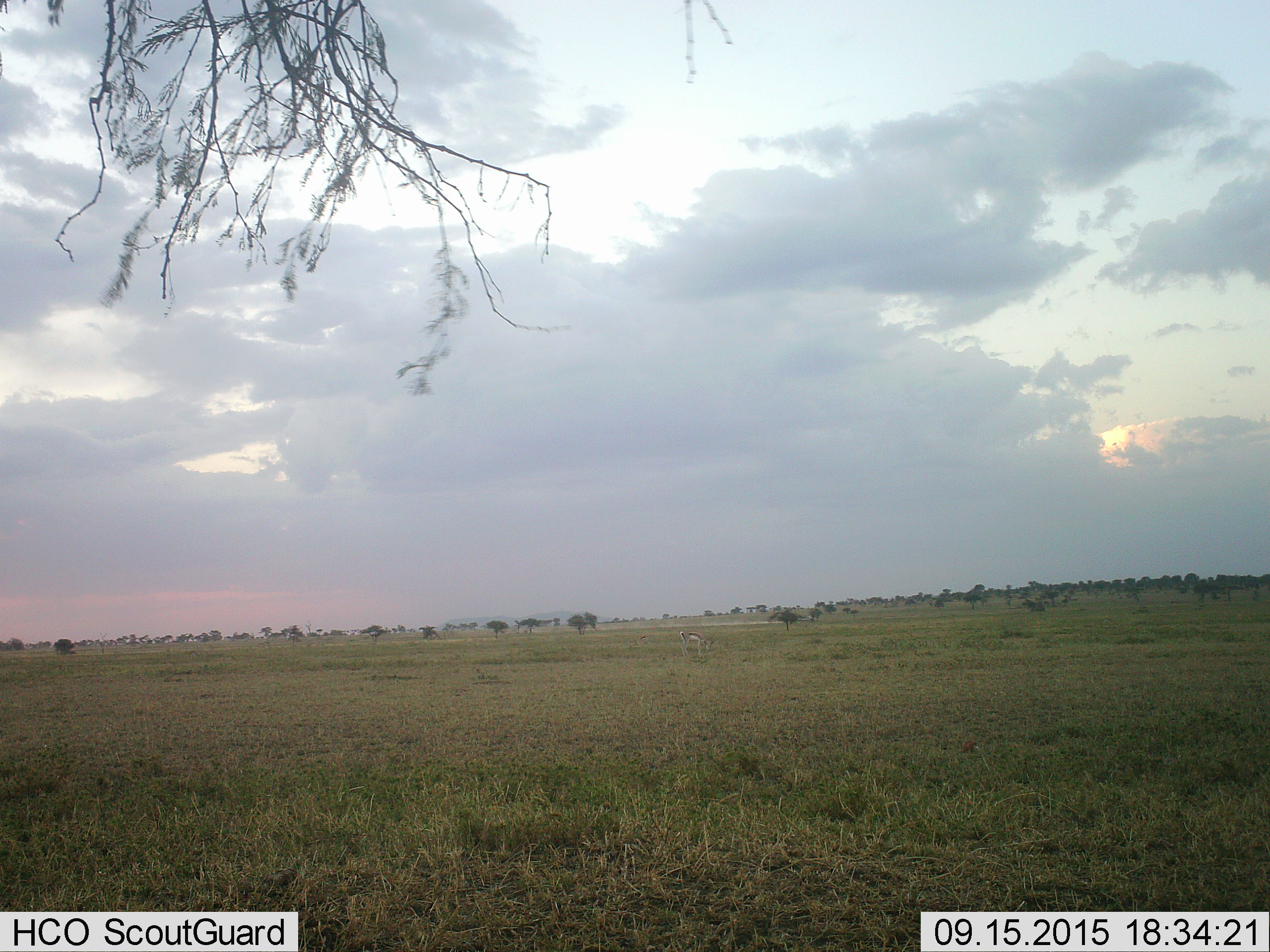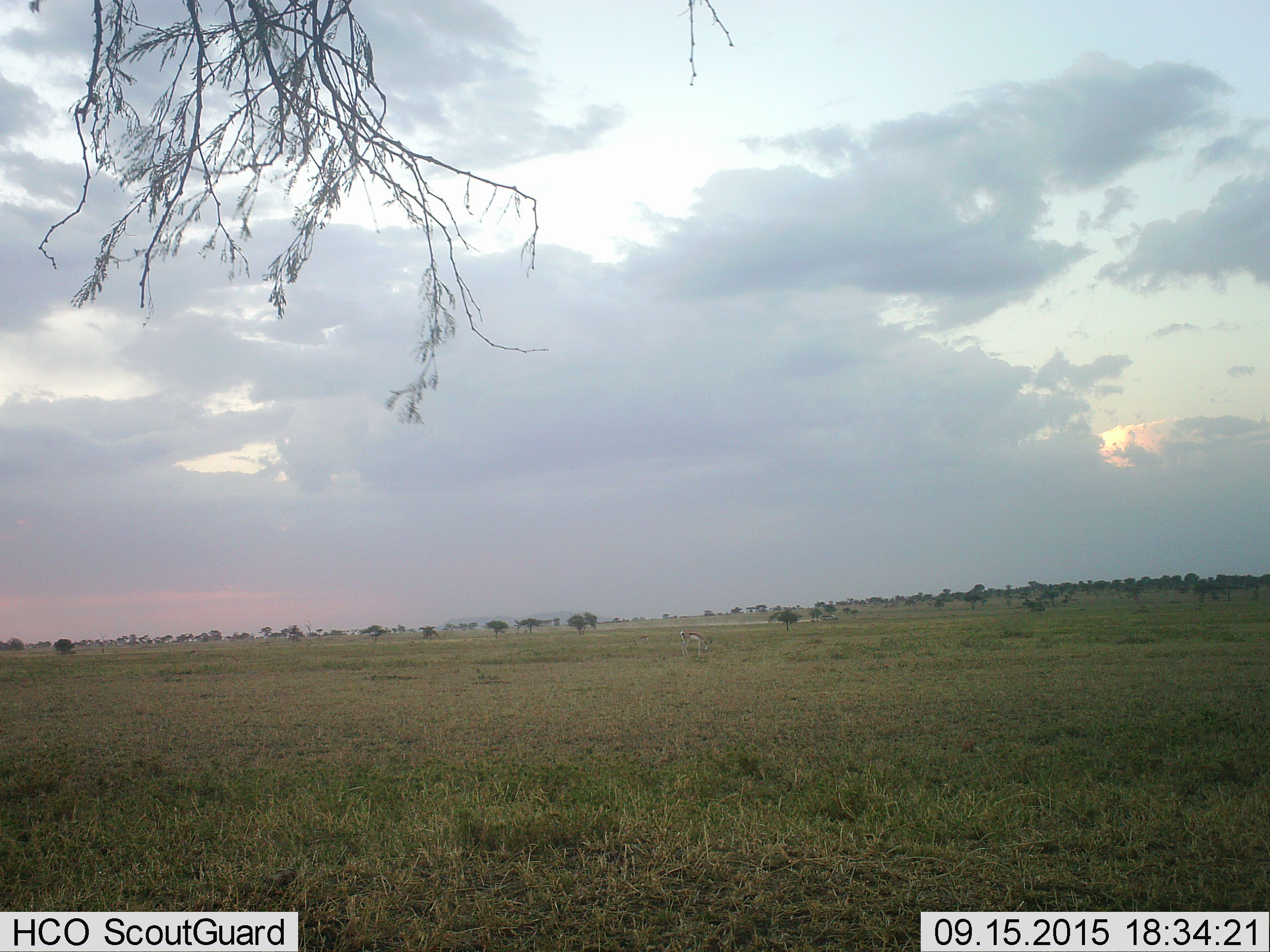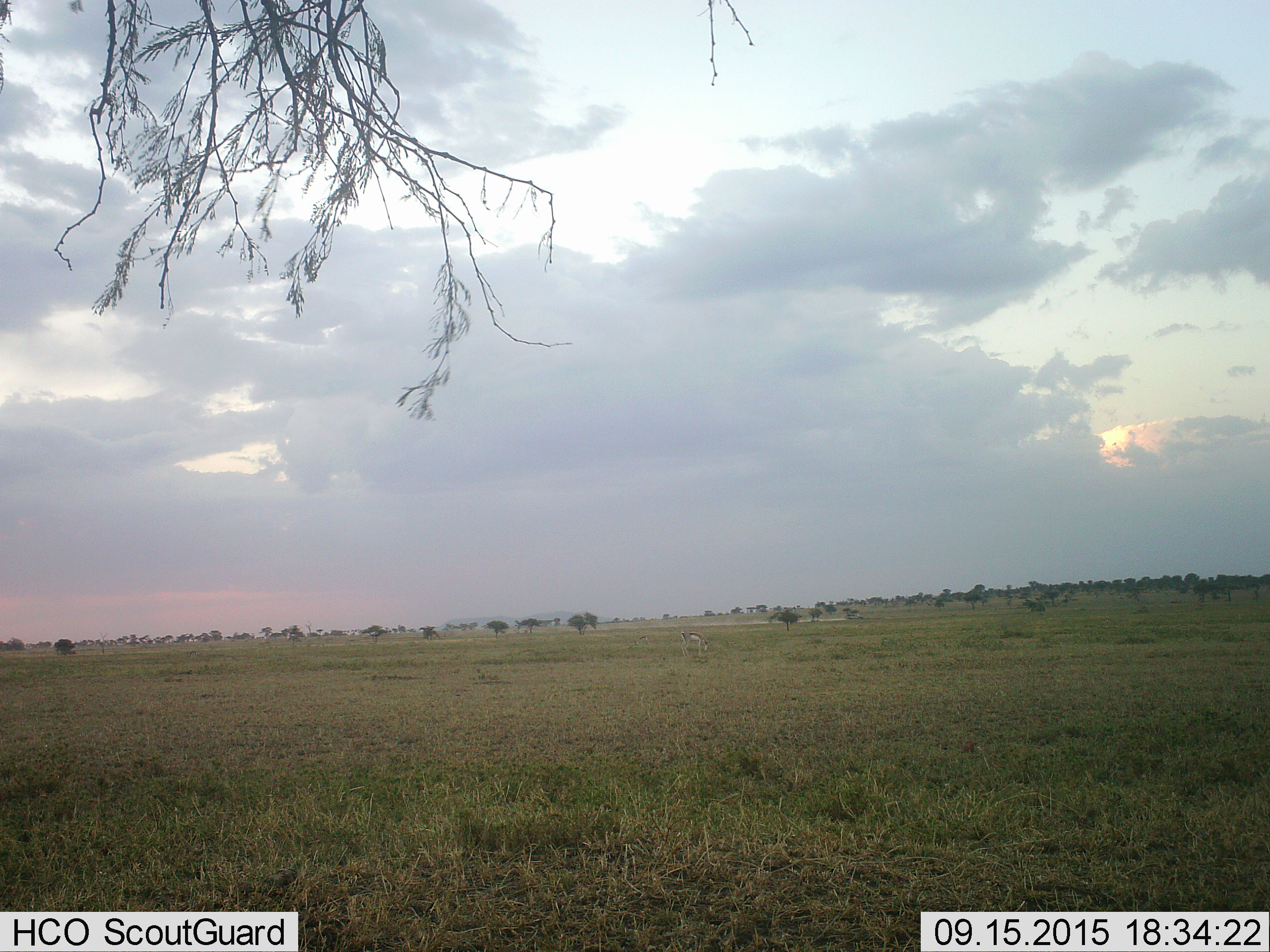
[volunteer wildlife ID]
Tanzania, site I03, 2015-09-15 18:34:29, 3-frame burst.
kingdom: Animalia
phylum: Chordata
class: Mammalia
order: Artiodactyla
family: Bovidae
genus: Eudorcas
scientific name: Eudorcas thomsonii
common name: thomson's gazelle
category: gazellethomsons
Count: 1.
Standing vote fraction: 40%.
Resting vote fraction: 0%.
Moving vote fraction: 0%.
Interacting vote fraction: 0%.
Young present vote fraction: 0%.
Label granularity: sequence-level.